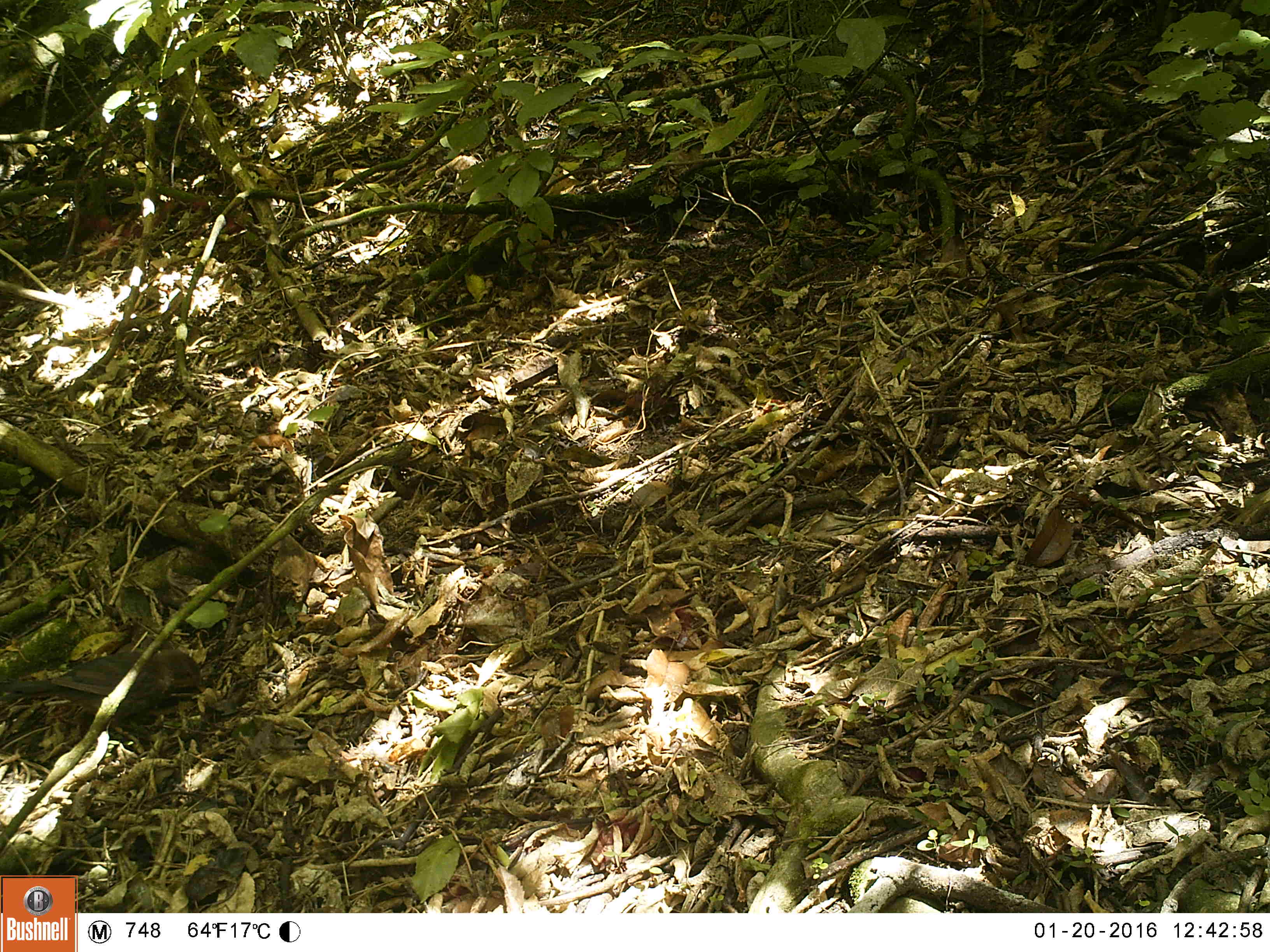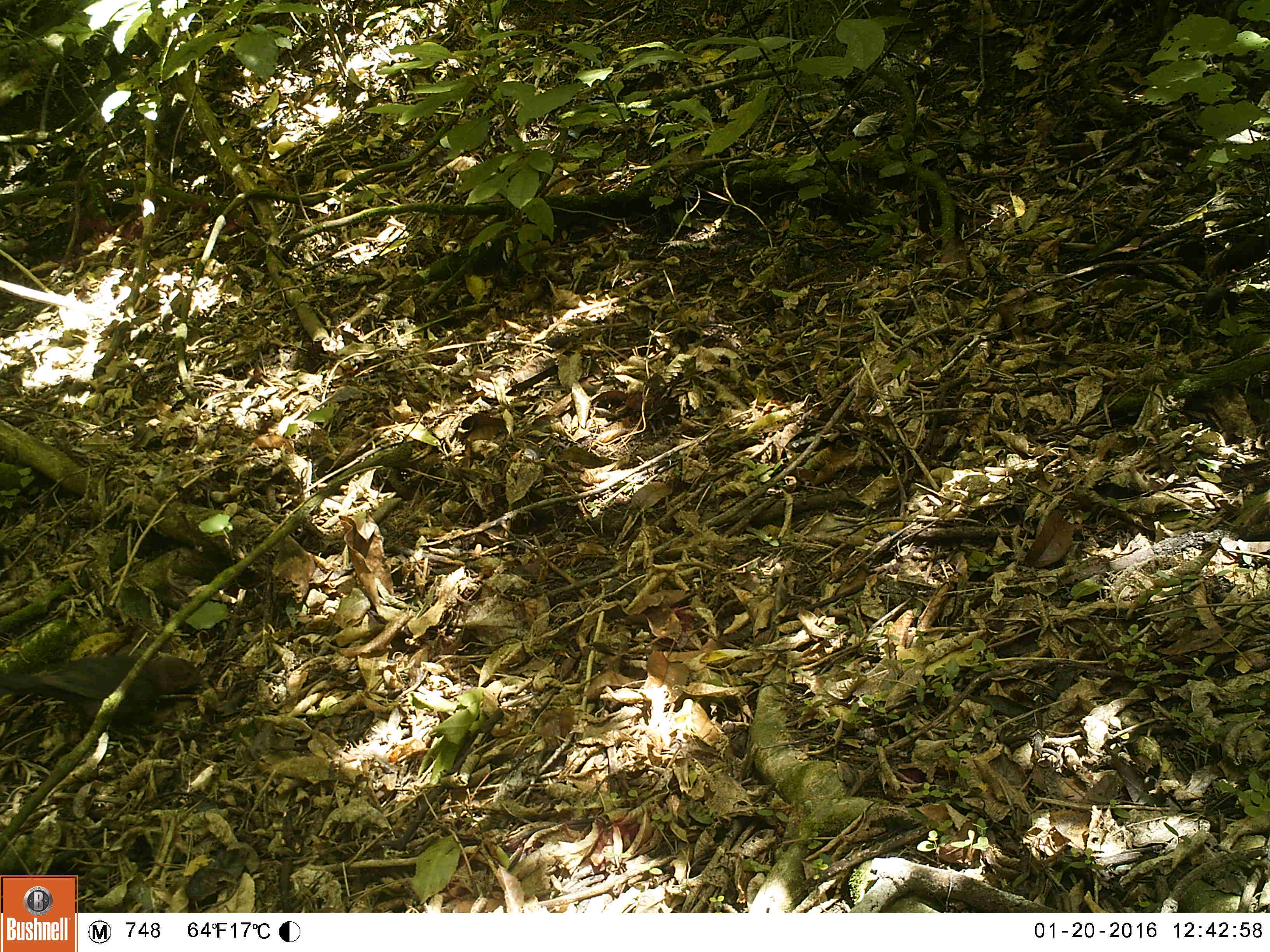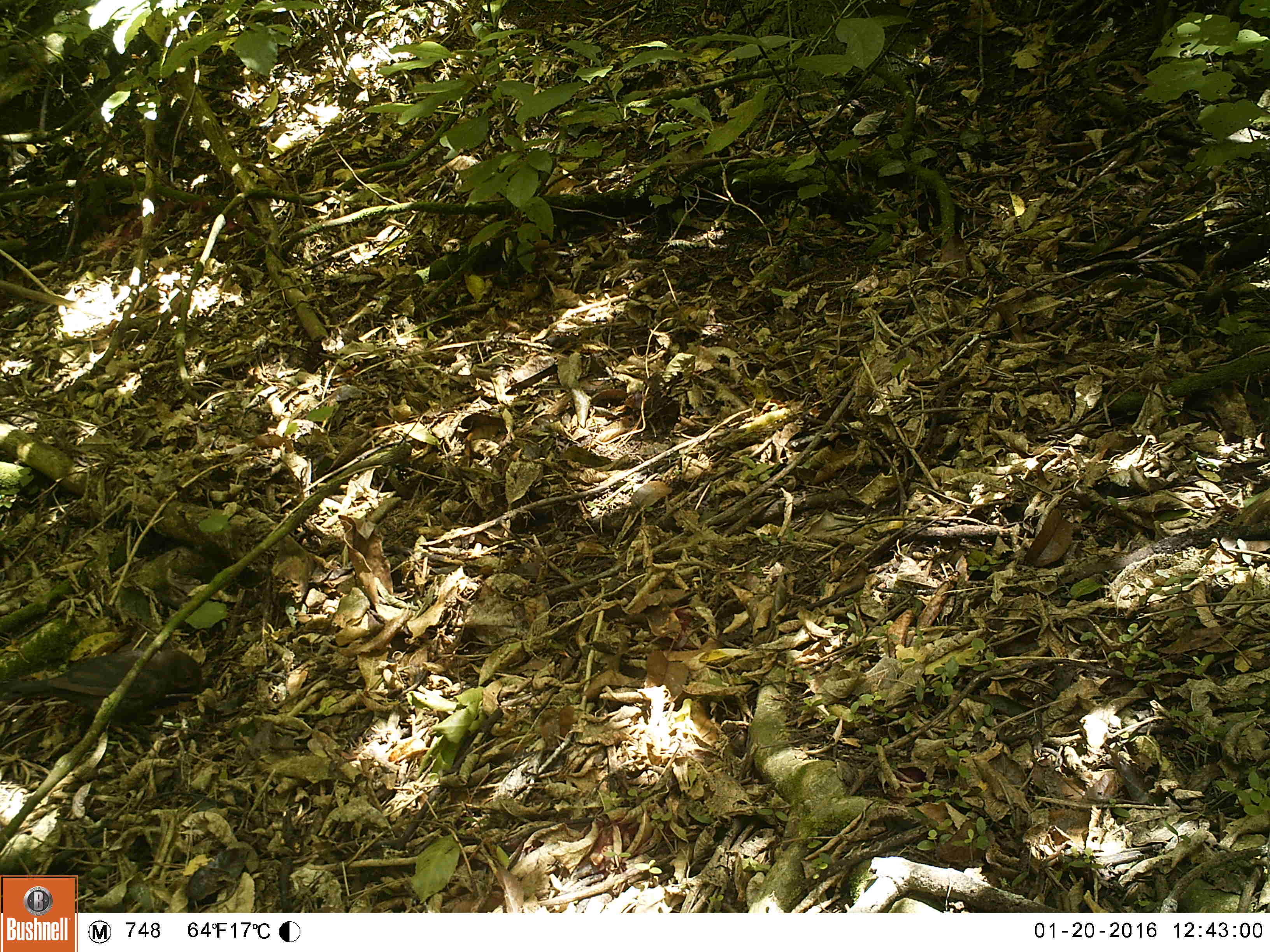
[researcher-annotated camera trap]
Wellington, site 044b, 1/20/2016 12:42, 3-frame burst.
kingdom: Animalia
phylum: Chordata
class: Aves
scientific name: Aves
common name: bird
Bird (Aves).